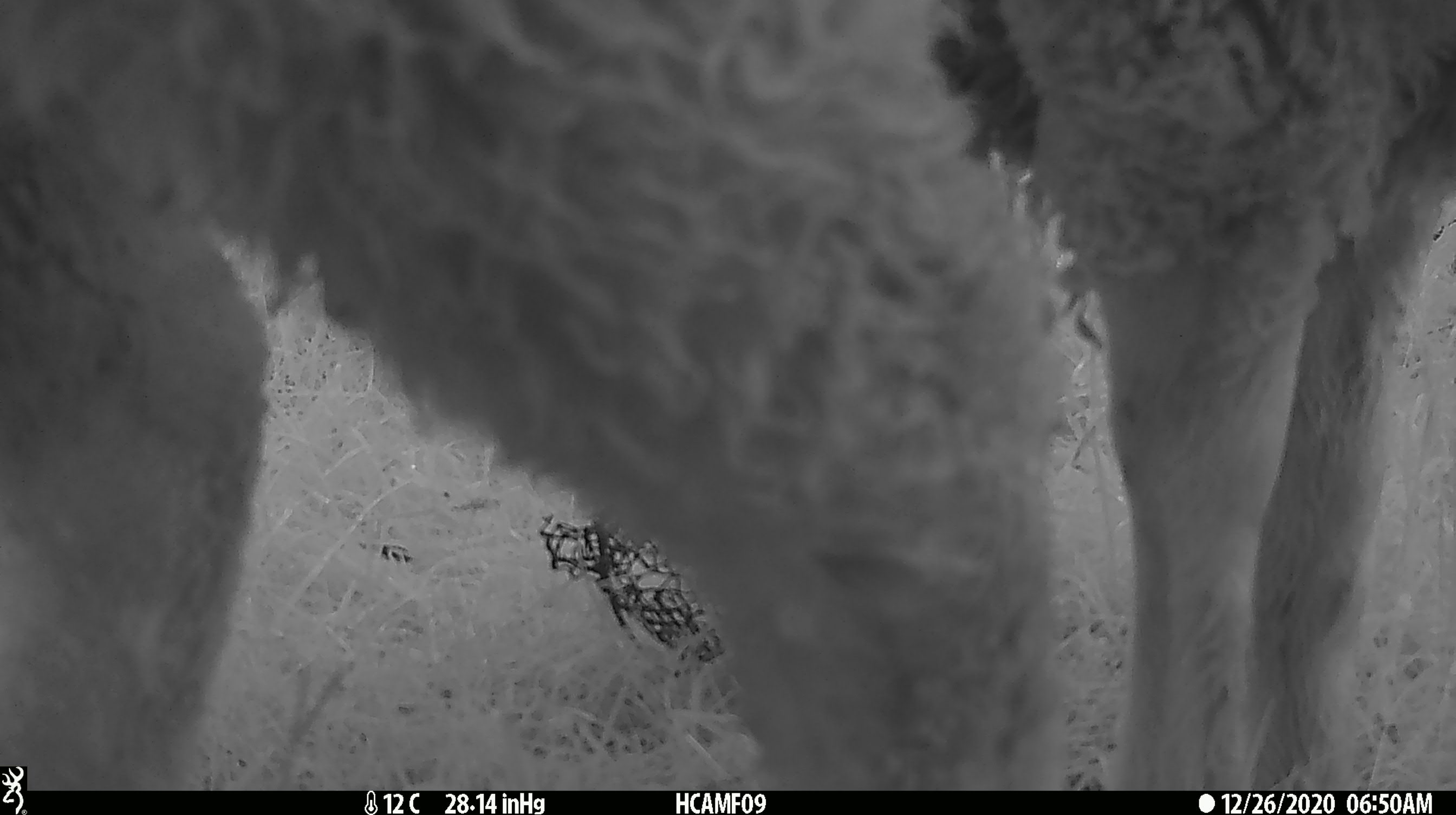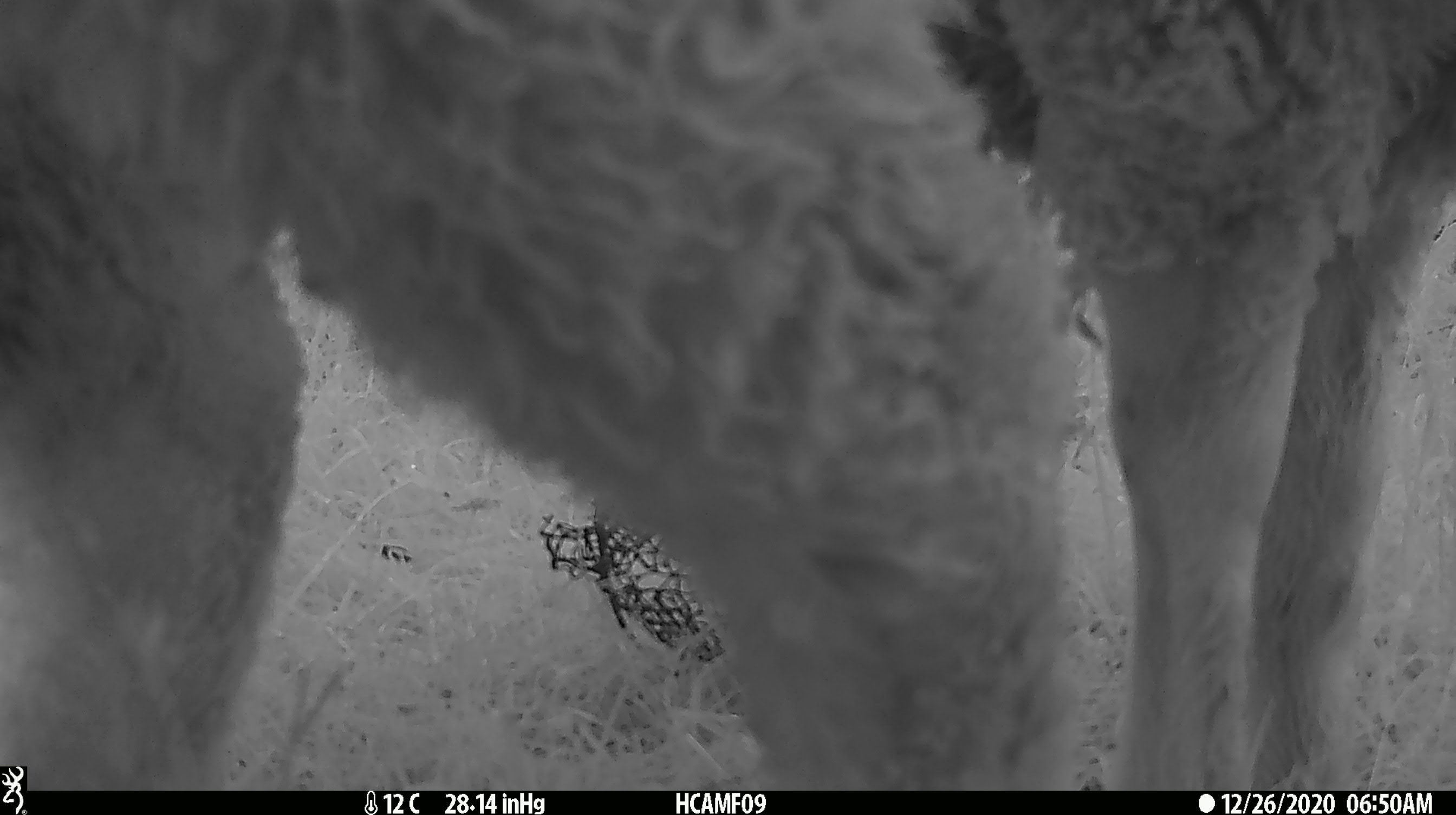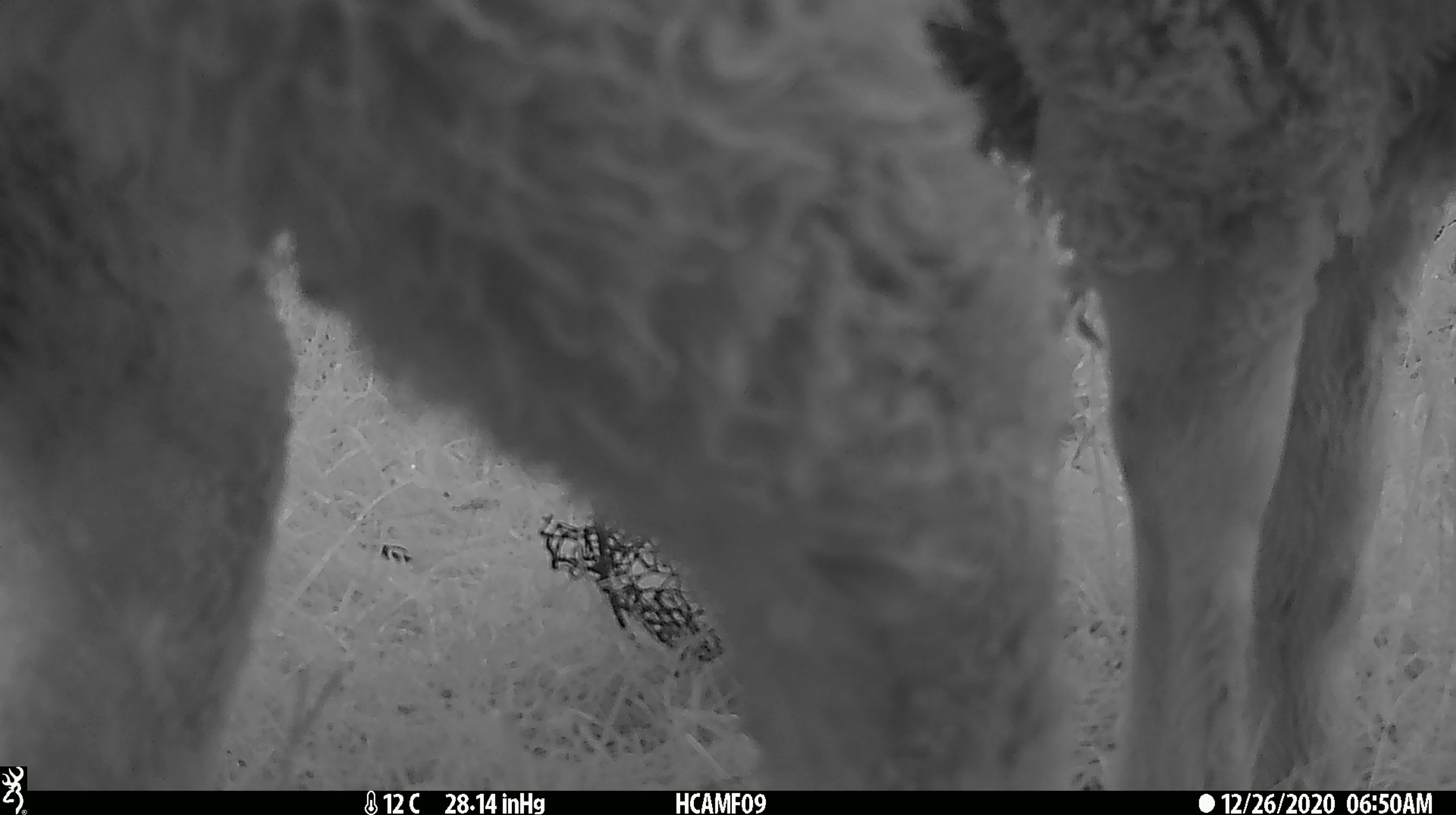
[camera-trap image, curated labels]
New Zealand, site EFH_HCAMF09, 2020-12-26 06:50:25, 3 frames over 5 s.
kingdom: Animalia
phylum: Chordata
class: Mammalia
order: Artiodactyla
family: Bovidae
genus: Ovis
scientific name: Ovis aries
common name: domestic sheep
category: sheep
Sheep (domestic sheep) (Ovis aries).